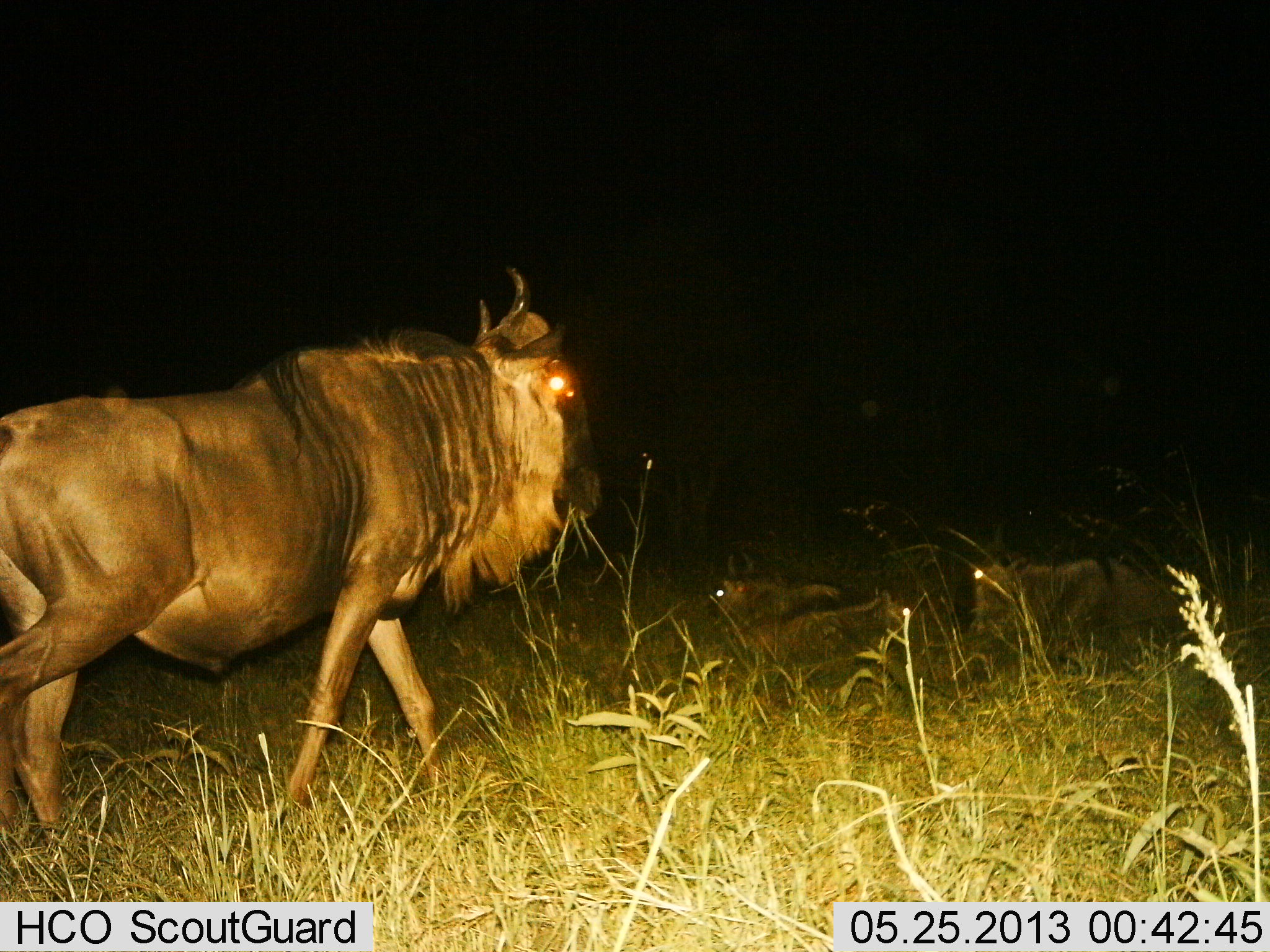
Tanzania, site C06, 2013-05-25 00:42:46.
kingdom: Animalia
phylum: Chordata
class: Mammalia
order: Artiodactyla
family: Bovidae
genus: Connochaetes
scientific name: Connochaetes taurinus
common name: blue wildebeest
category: wildebeest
Wildebeest (blue wildebeest) (Connochaetes taurinus), count 3. Behavior (volunteer vote fractions): standing 30%, resting 100%, moving 80%, interacting 0%. Young present (vote fraction): 0%. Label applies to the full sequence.